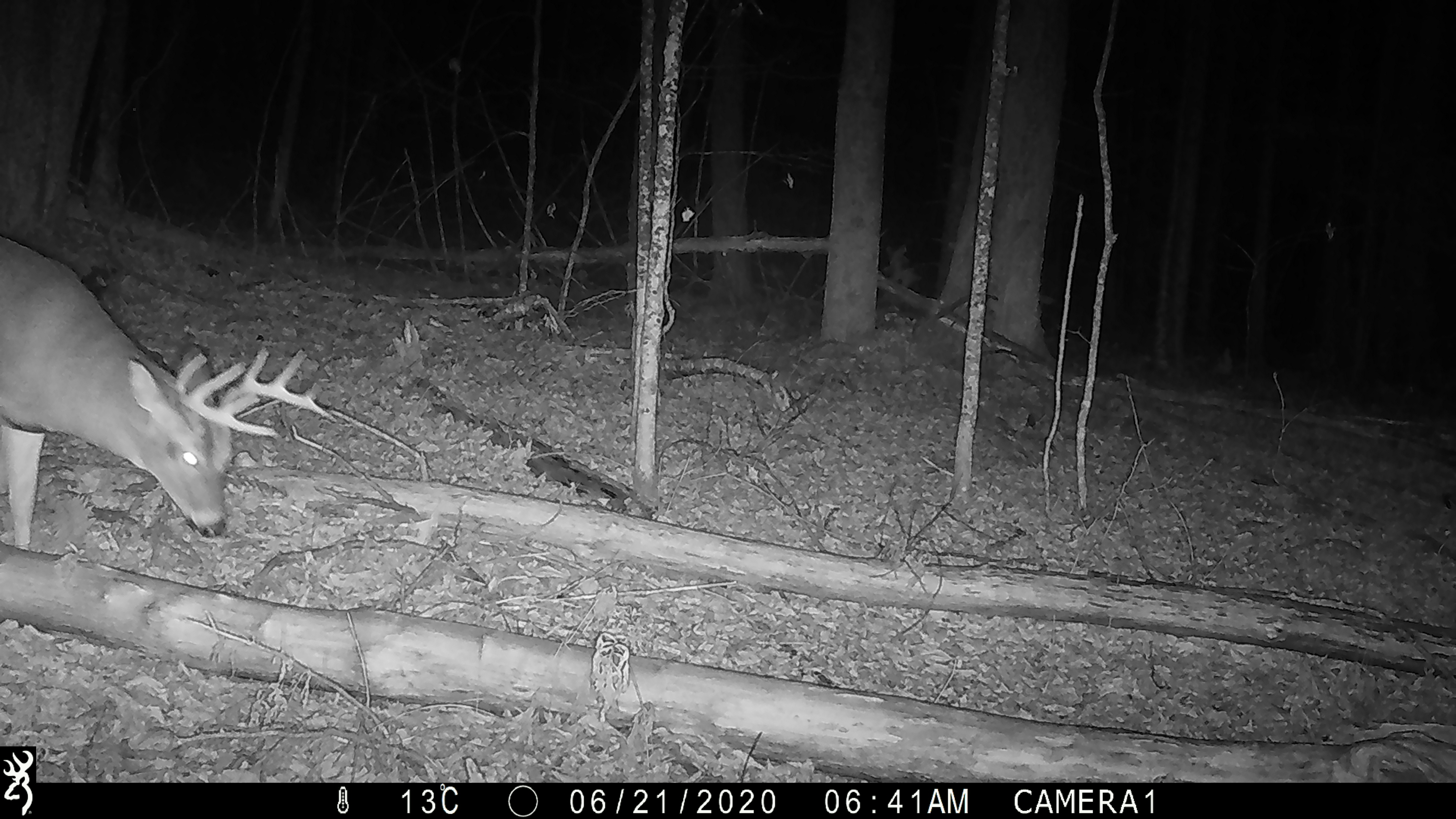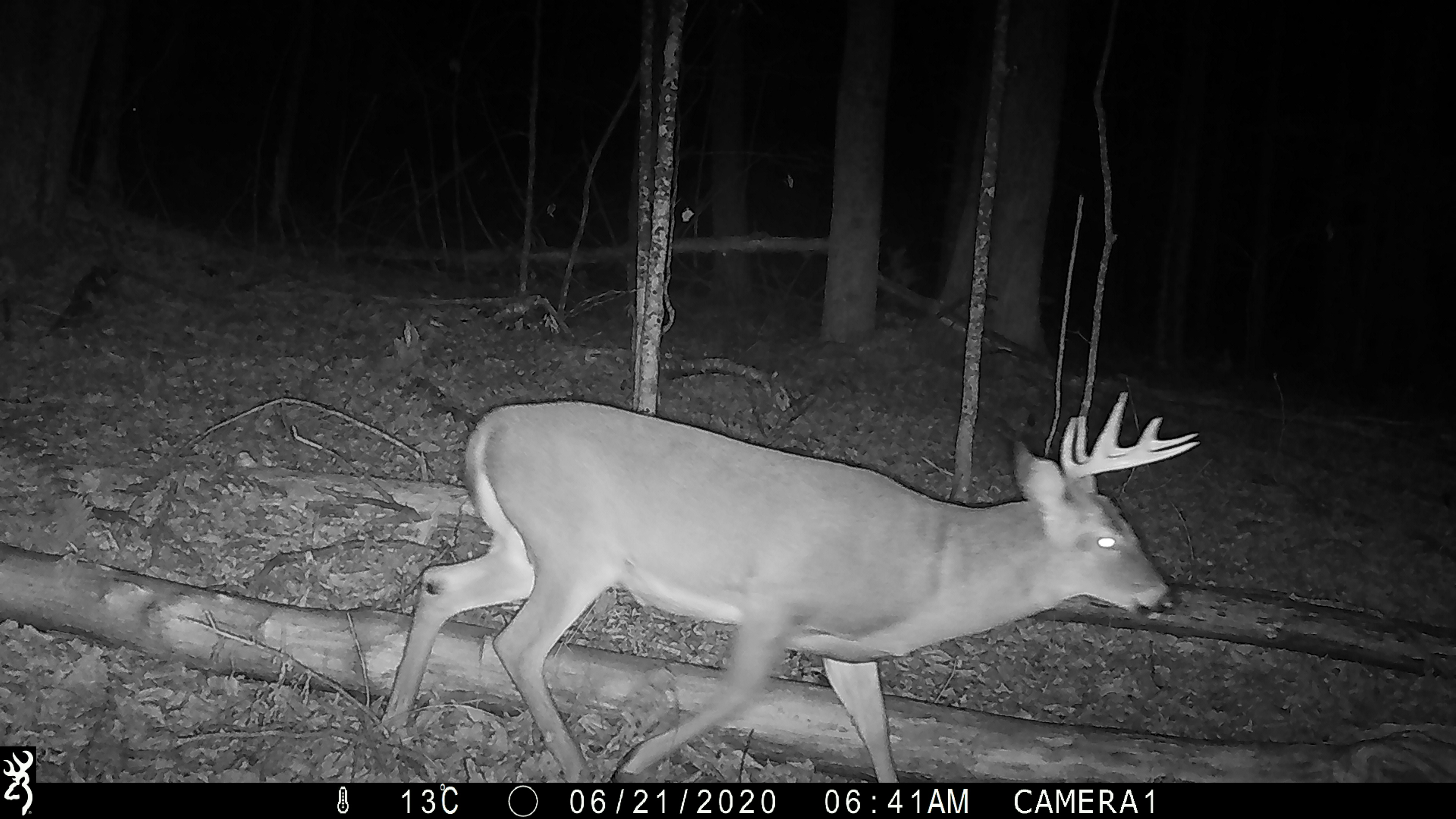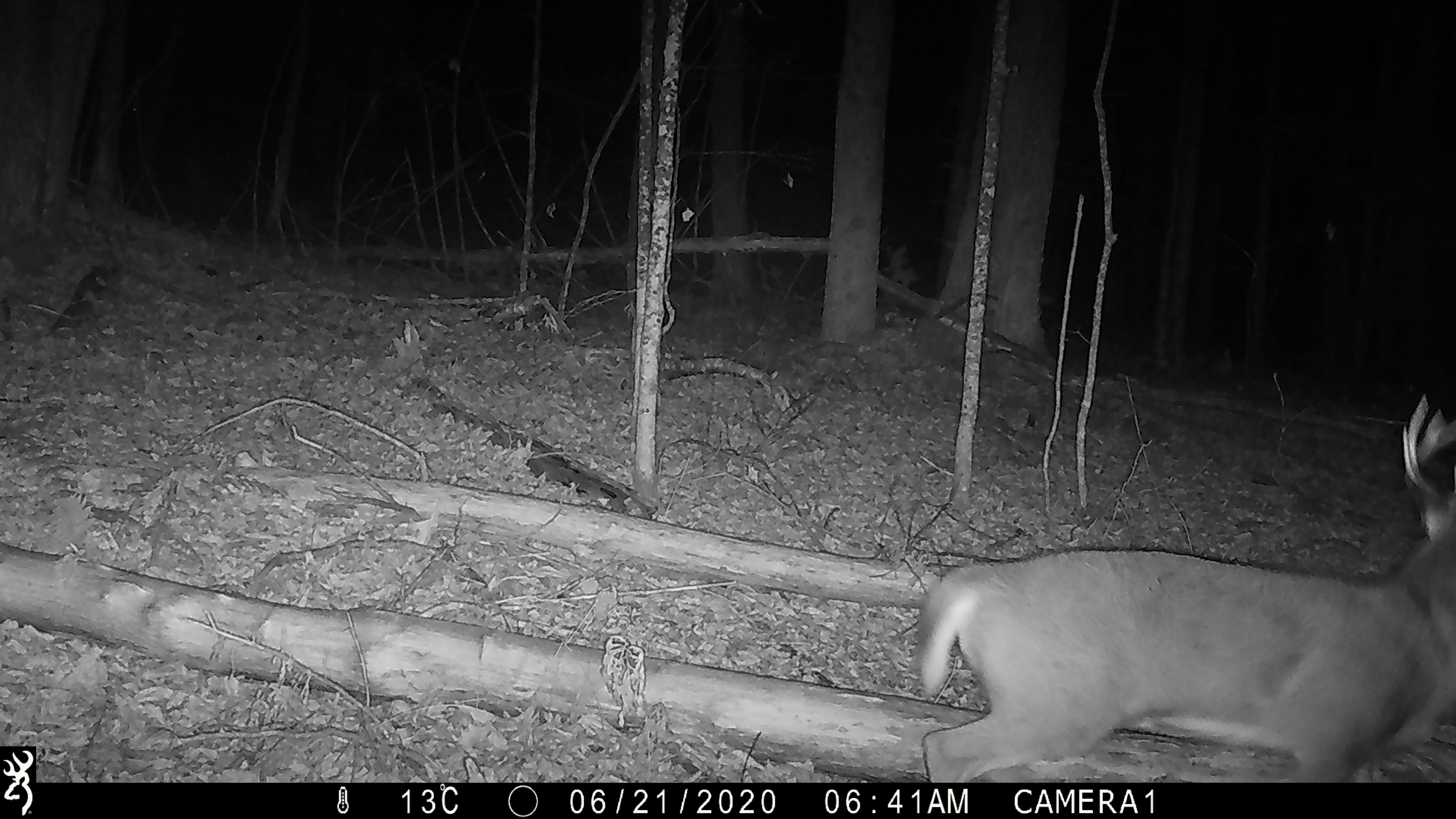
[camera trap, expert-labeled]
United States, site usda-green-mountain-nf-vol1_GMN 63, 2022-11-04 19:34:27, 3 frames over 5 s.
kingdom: Animalia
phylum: Chordata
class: Mammalia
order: Artiodactyla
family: Cervidae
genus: Odocoileus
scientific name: Odocoileus virginianus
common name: white-tailed deer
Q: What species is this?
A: White-tailed deer (Odocoileus virginianus).